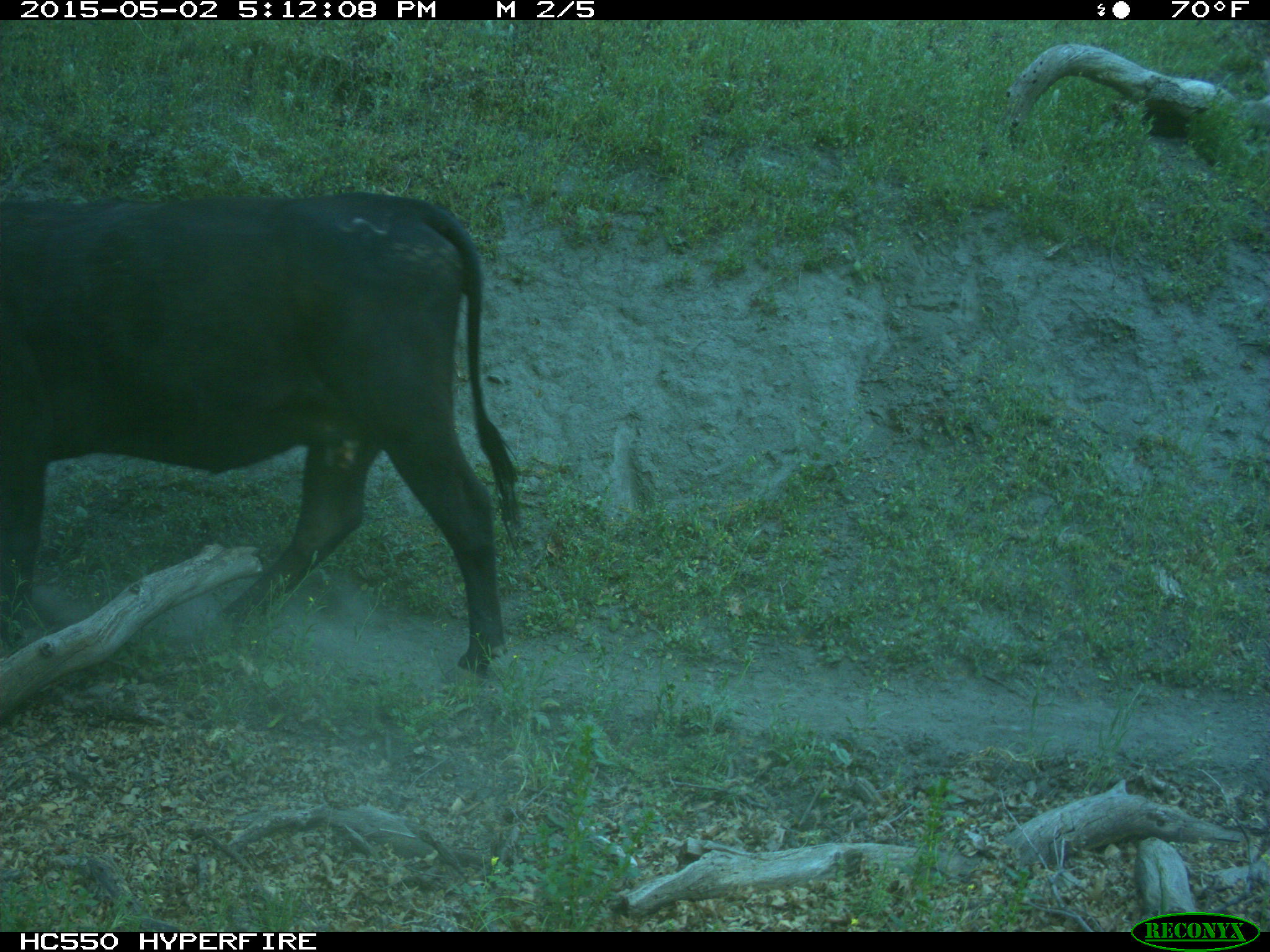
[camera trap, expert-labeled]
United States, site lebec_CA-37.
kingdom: Animalia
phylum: Chordata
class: Mammalia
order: Artiodactyla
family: Bovidae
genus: Bos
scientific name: Bos taurus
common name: domestic cow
Bos taurus (domestic cow).